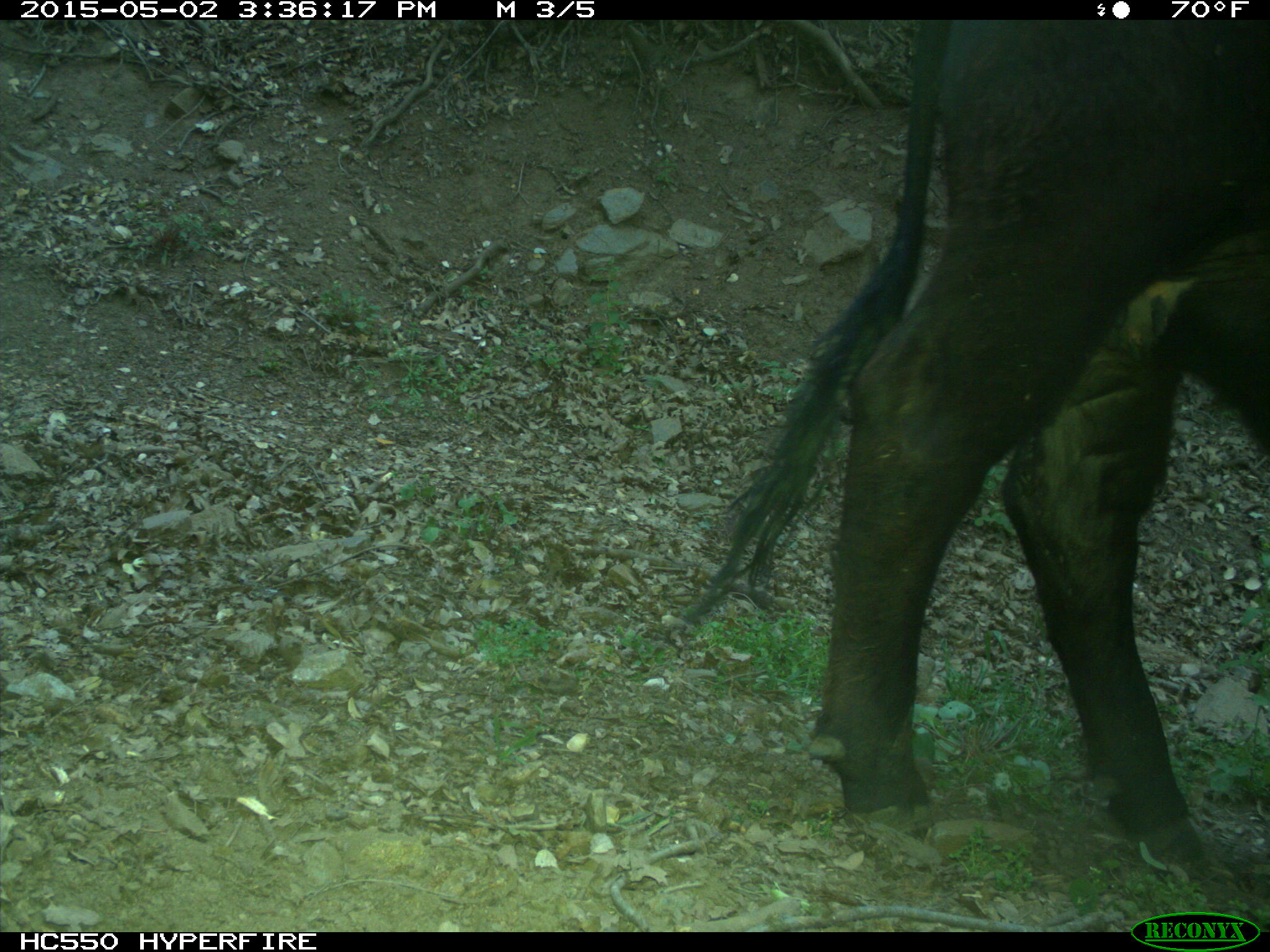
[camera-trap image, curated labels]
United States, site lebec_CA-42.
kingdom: Animalia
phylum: Chordata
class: Mammalia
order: Artiodactyla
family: Bovidae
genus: Bos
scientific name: Bos taurus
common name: domestic cow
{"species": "Bos taurus (domestic cow)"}